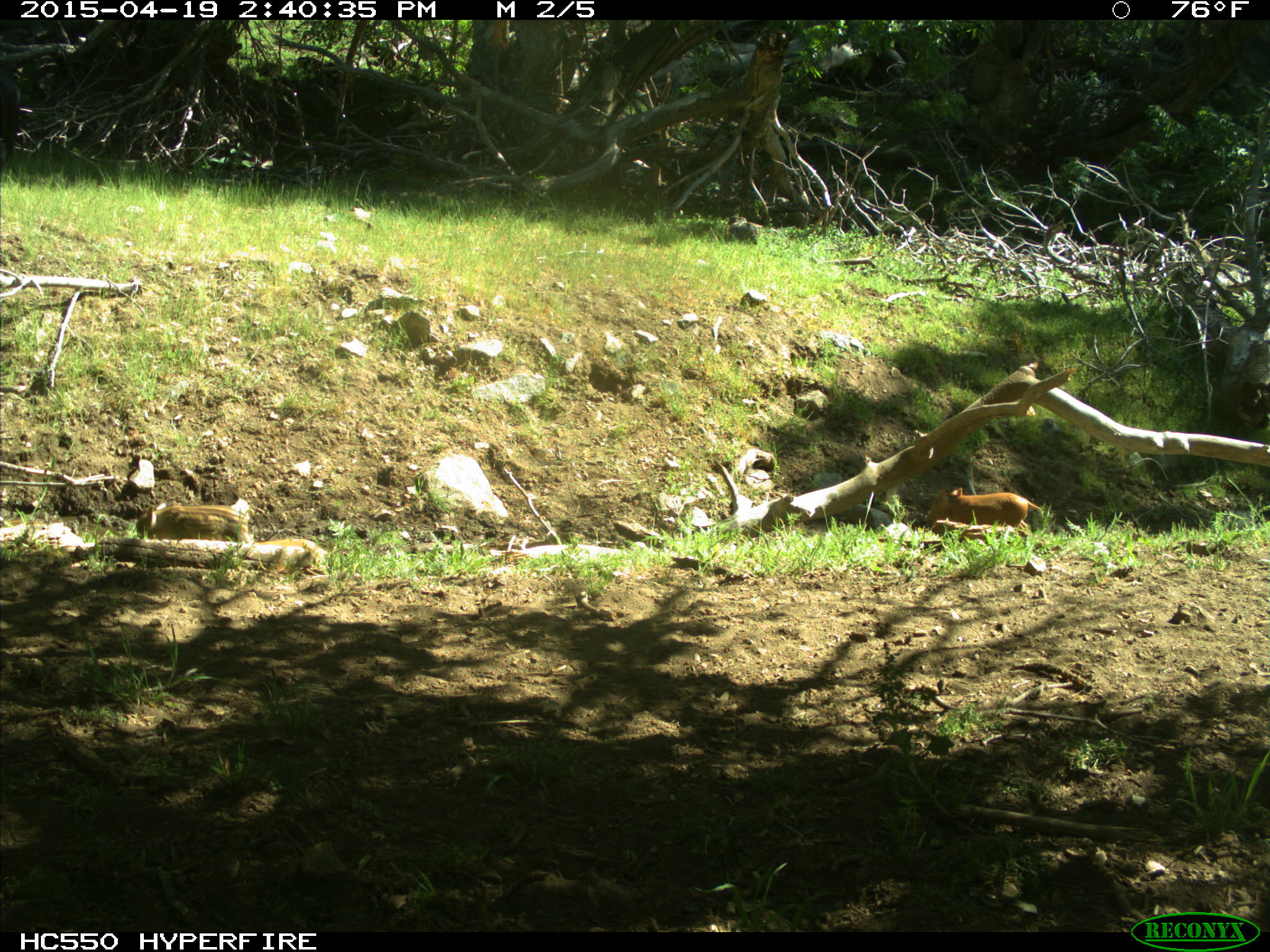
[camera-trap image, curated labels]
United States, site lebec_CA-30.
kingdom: Animalia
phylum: Chordata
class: Mammalia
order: Artiodactyla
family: Suidae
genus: Sus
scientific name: Sus scrofa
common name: wild boar